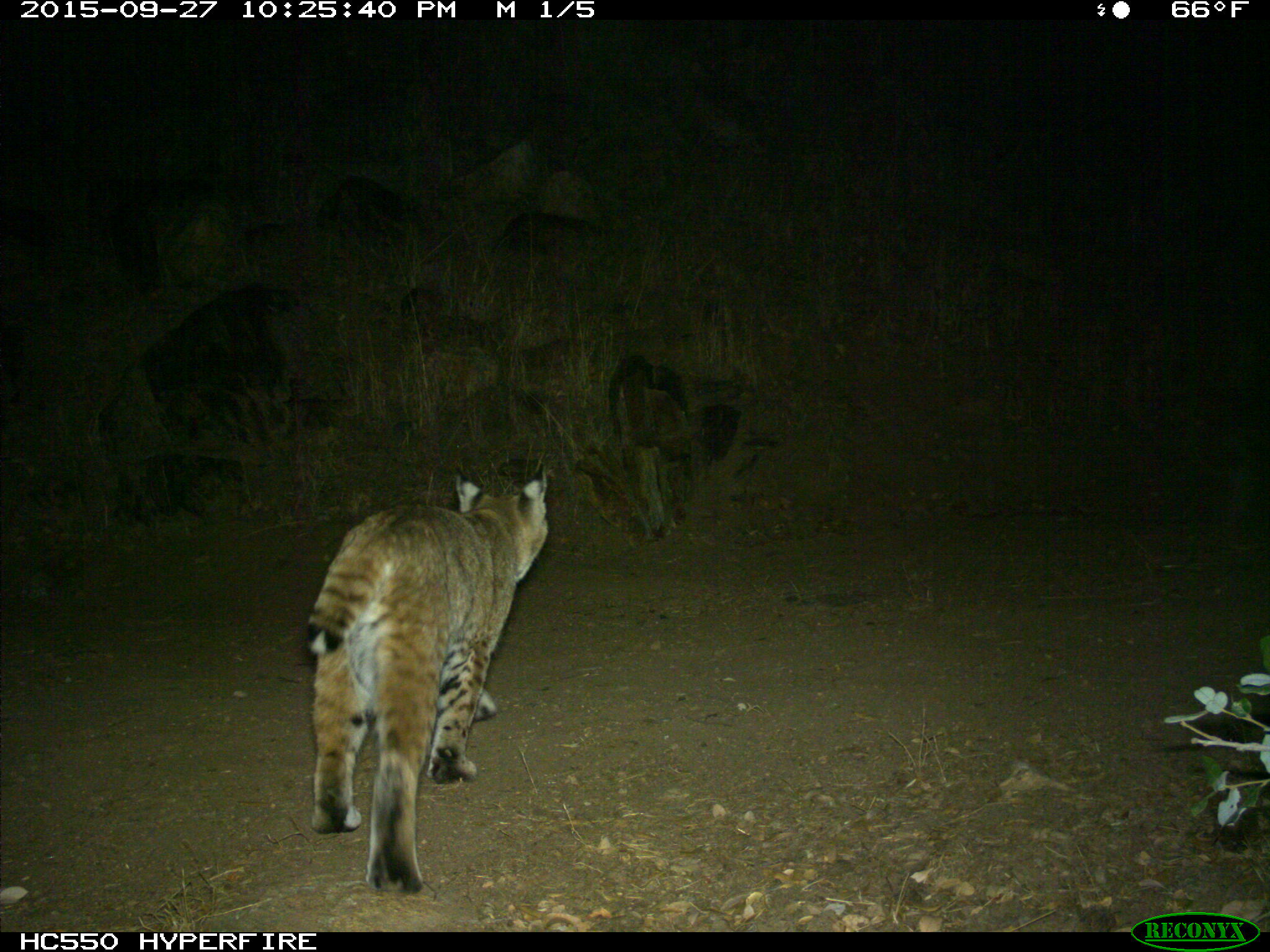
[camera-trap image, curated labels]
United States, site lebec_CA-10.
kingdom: Animalia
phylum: Chordata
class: Mammalia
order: Carnivora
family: Felidae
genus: Lynx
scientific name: Lynx rufus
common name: bobcat